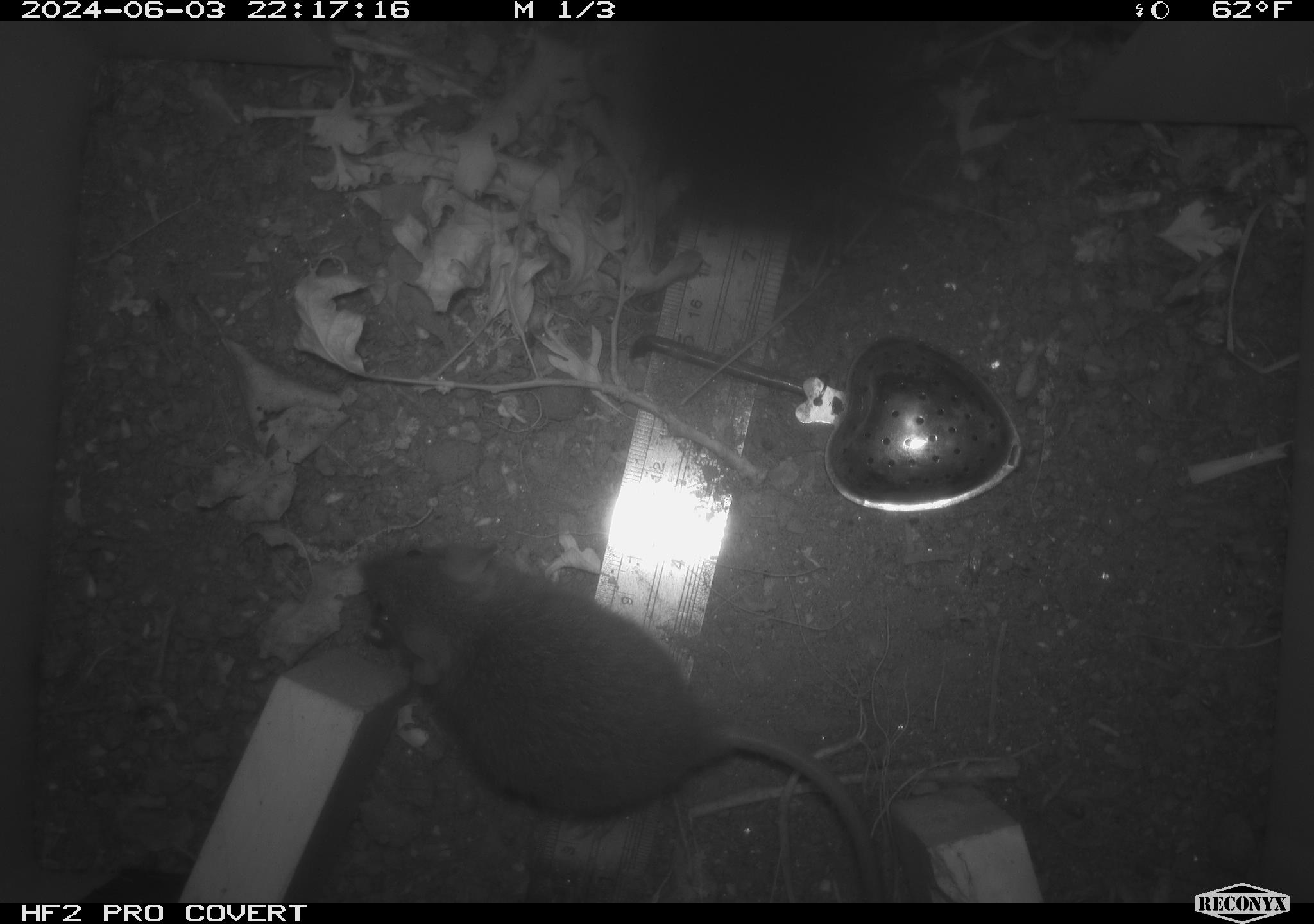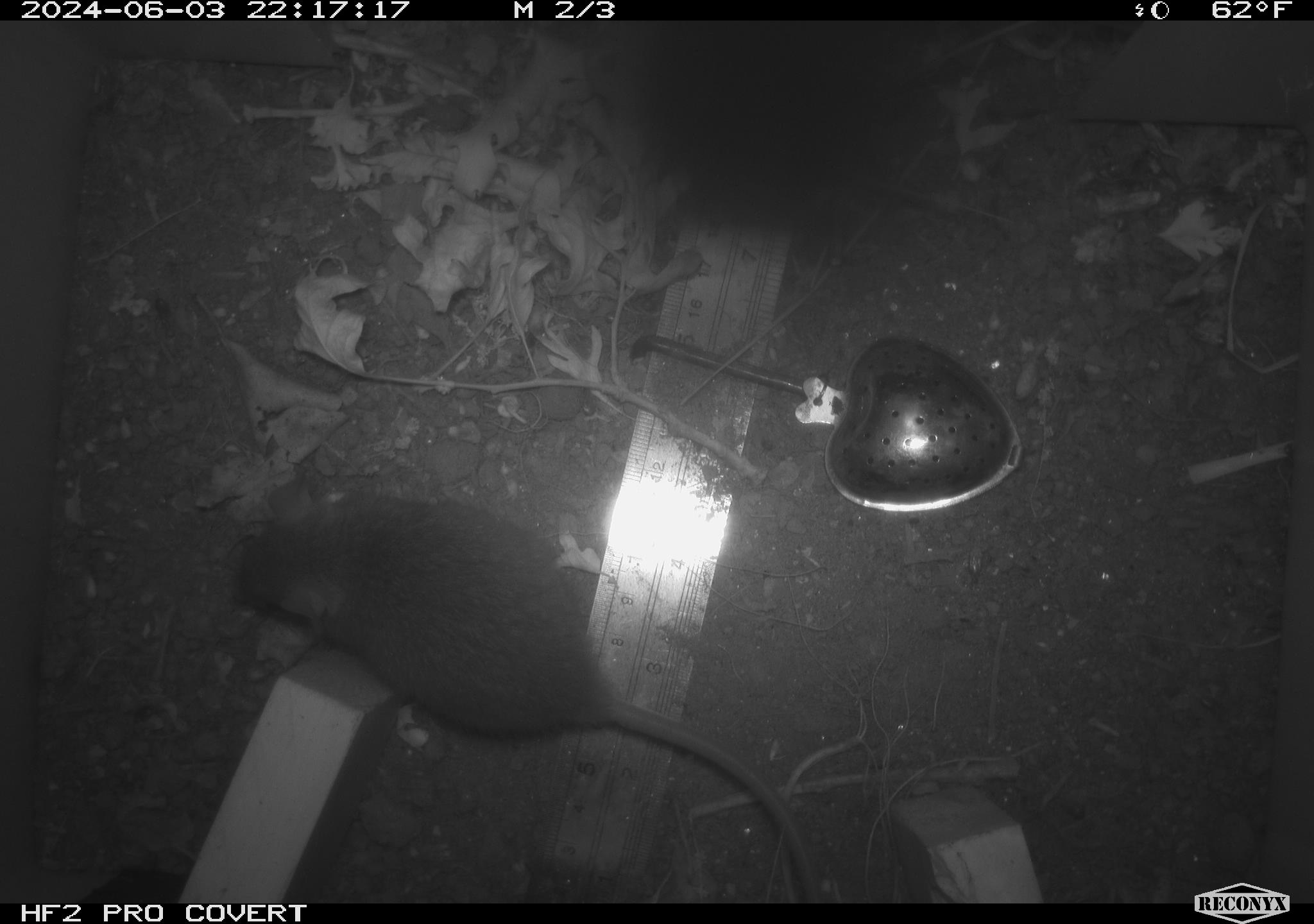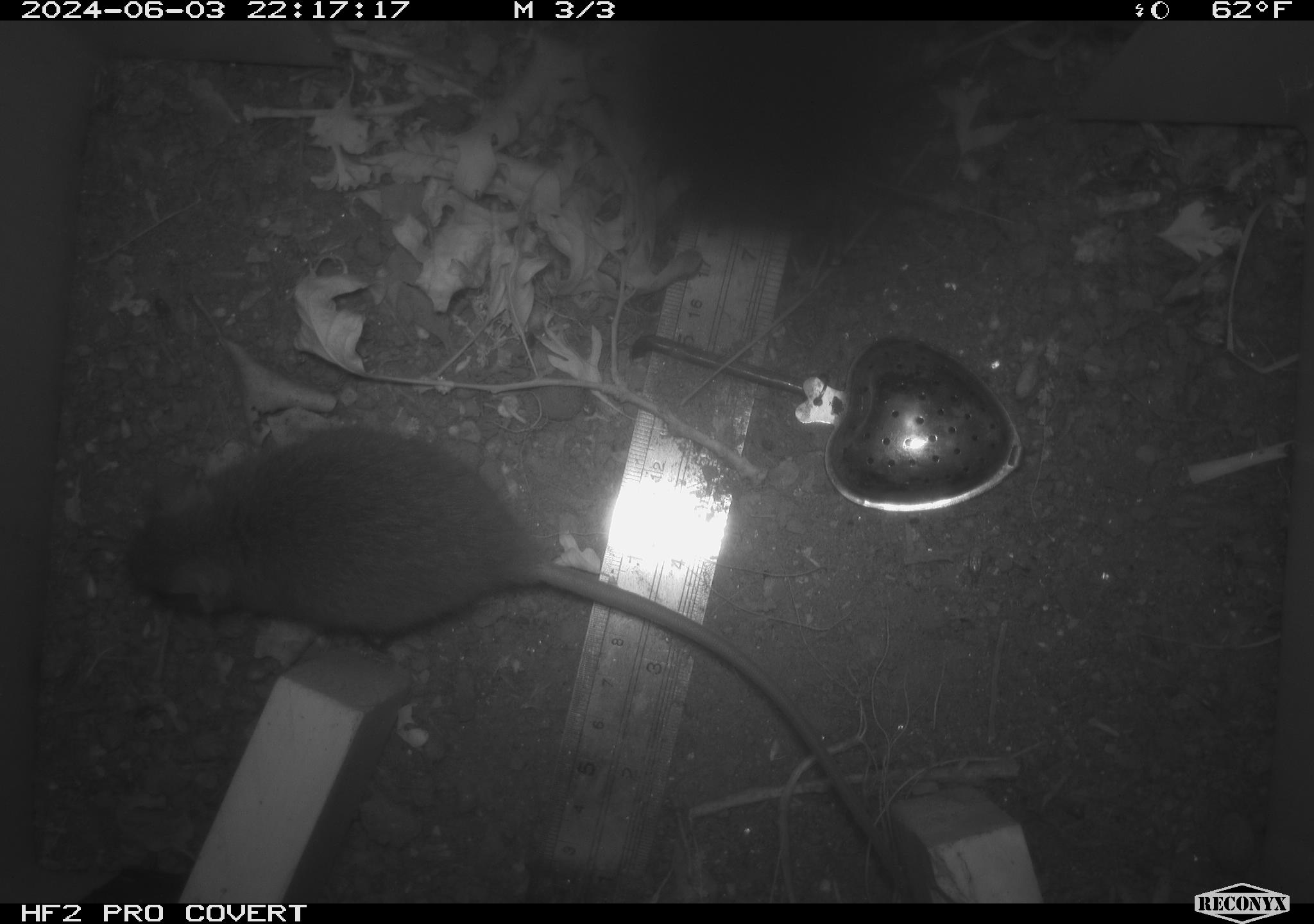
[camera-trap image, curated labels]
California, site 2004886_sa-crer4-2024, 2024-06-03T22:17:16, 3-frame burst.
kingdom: Animalia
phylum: Chordata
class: Mammalia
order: Rodentia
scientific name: Rodentia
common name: mouse species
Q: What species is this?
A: Mouse species (Rodentia).